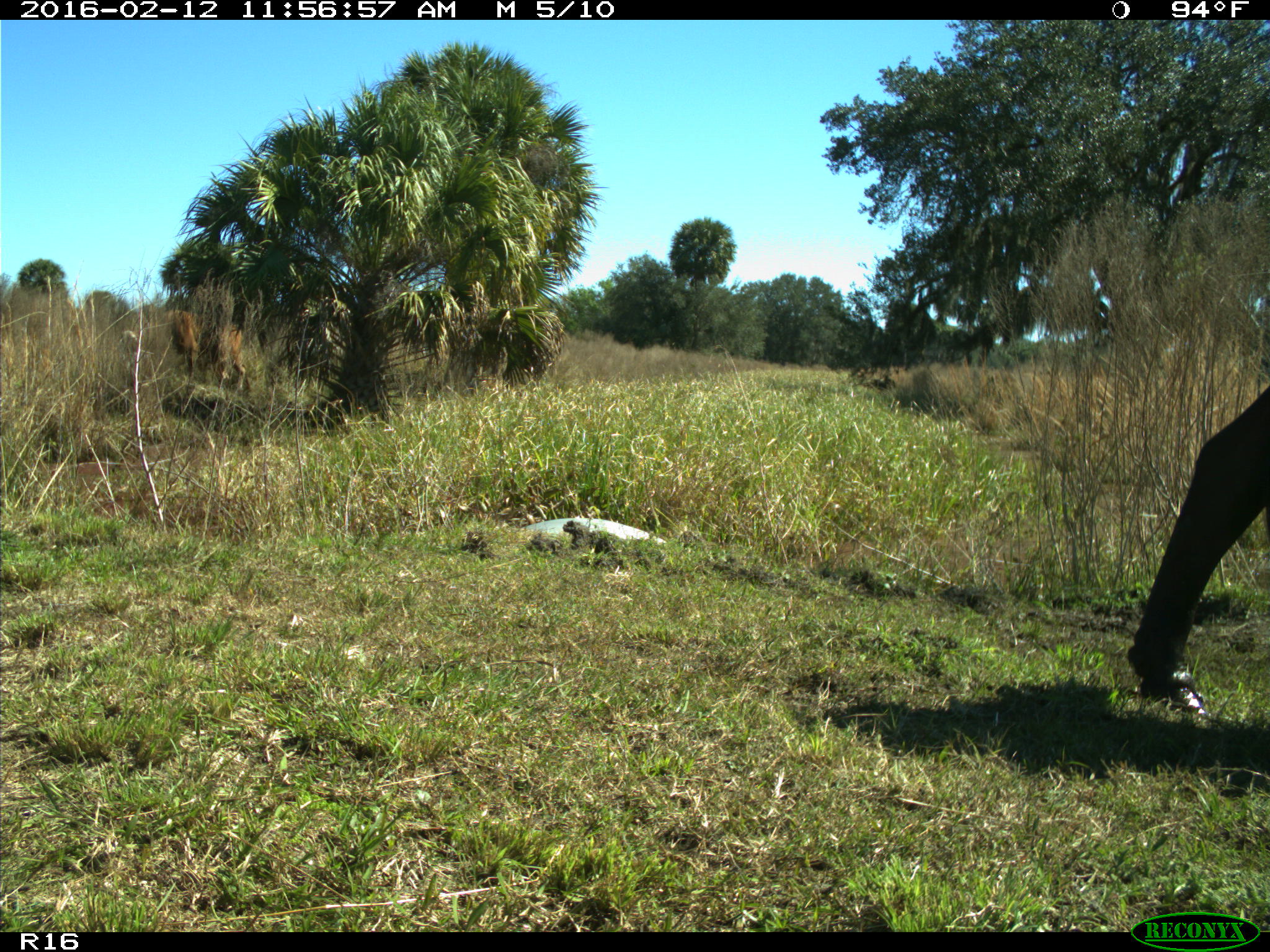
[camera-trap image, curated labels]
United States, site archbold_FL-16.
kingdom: Animalia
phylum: Chordata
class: Mammalia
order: Artiodactyla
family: Bovidae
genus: Bos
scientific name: Bos taurus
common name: domestic cow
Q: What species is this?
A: Bos taurus (domestic cow).